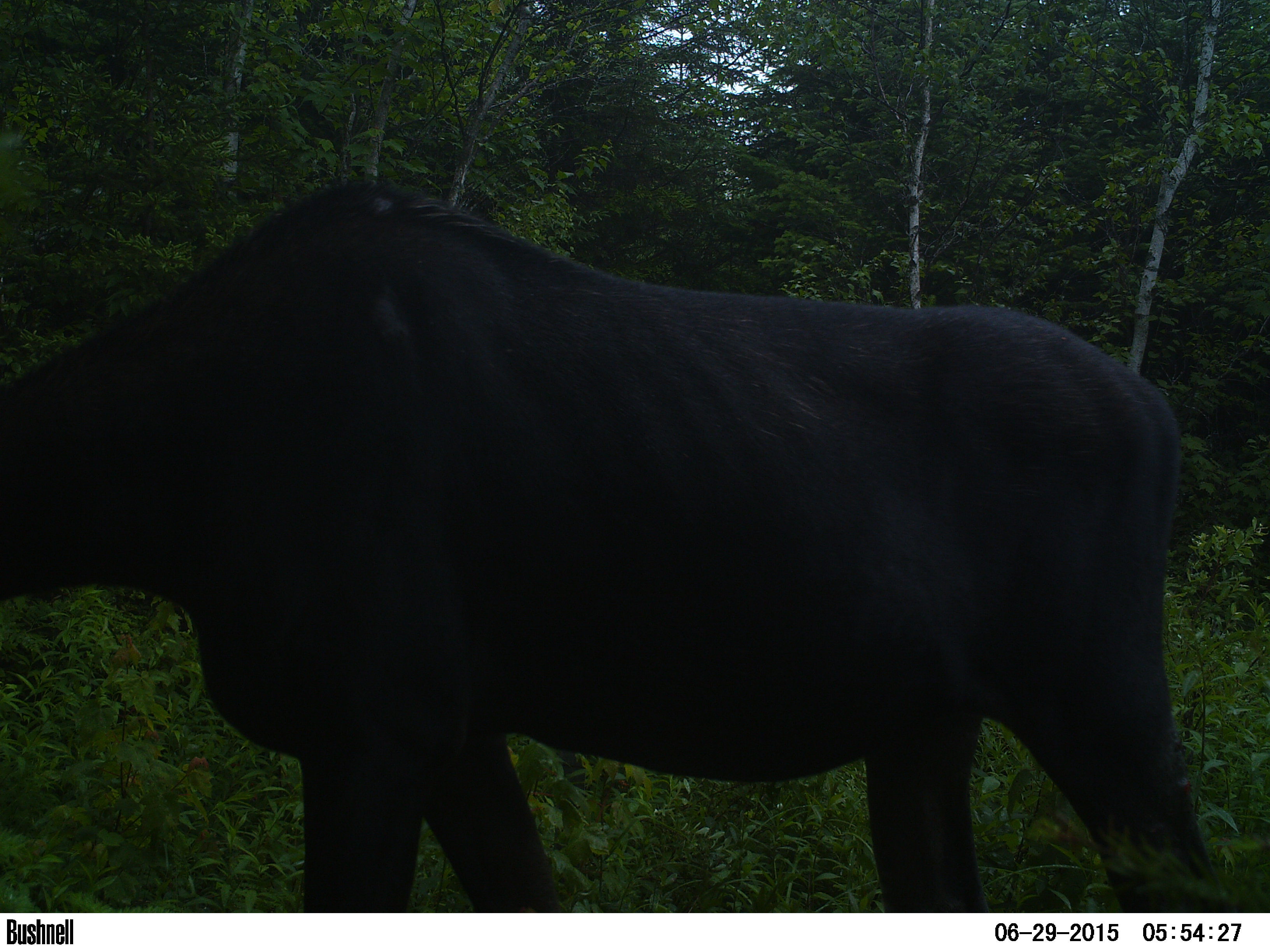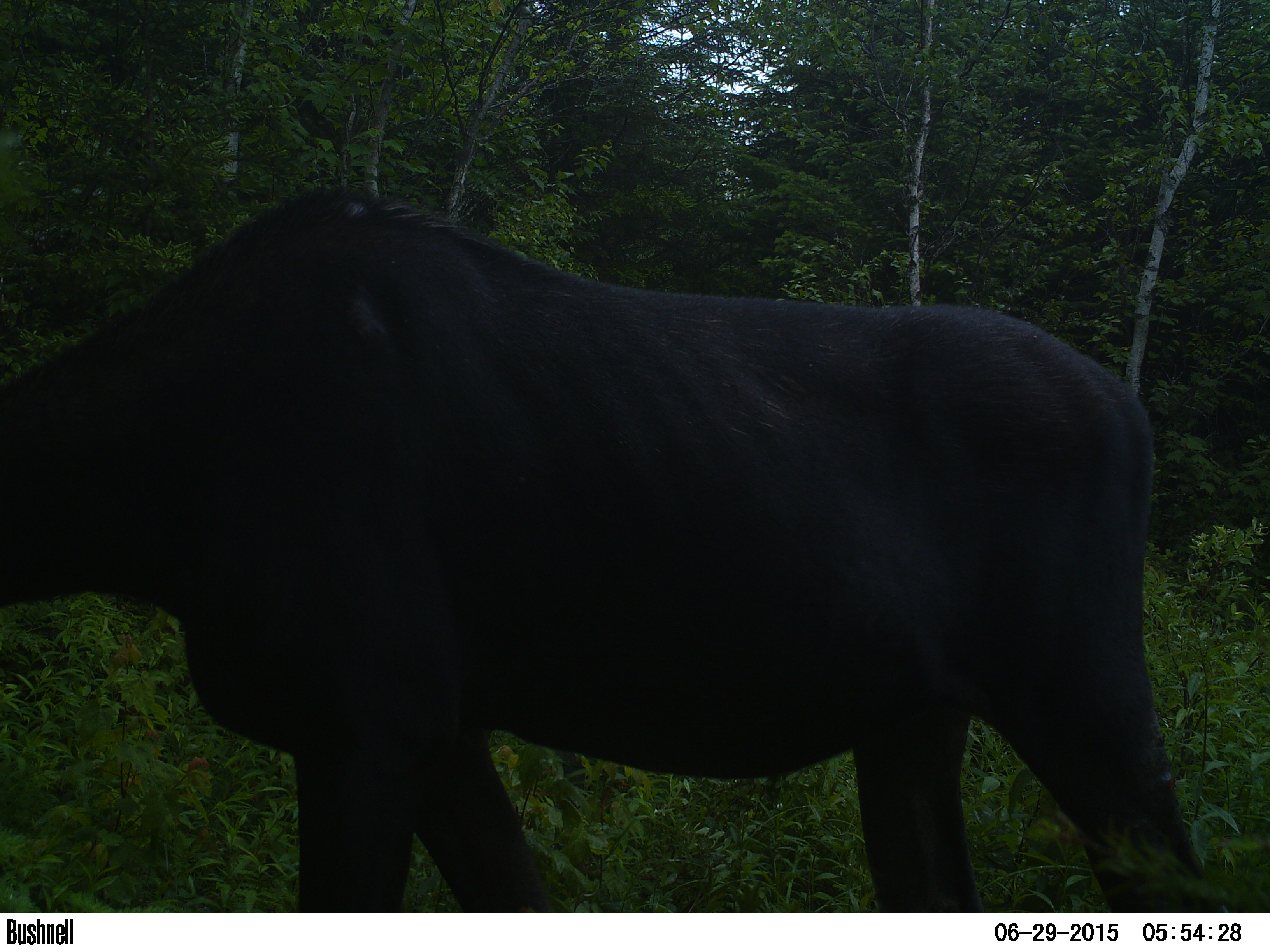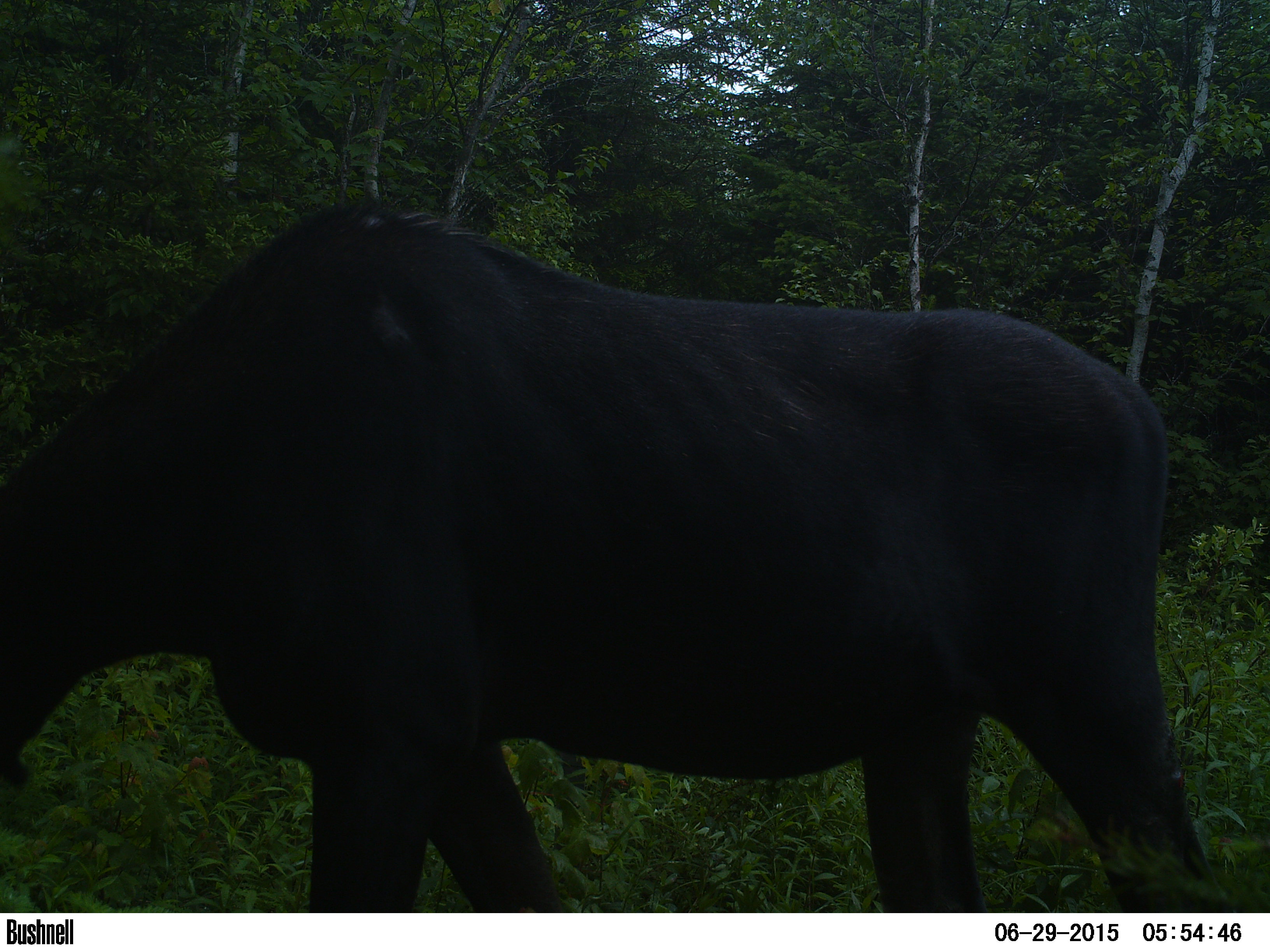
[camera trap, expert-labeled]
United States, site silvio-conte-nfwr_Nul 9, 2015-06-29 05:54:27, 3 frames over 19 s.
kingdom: Animalia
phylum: Chordata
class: Mammalia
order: Artiodactyla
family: Cervidae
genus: Alces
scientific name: Alces alces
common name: moose